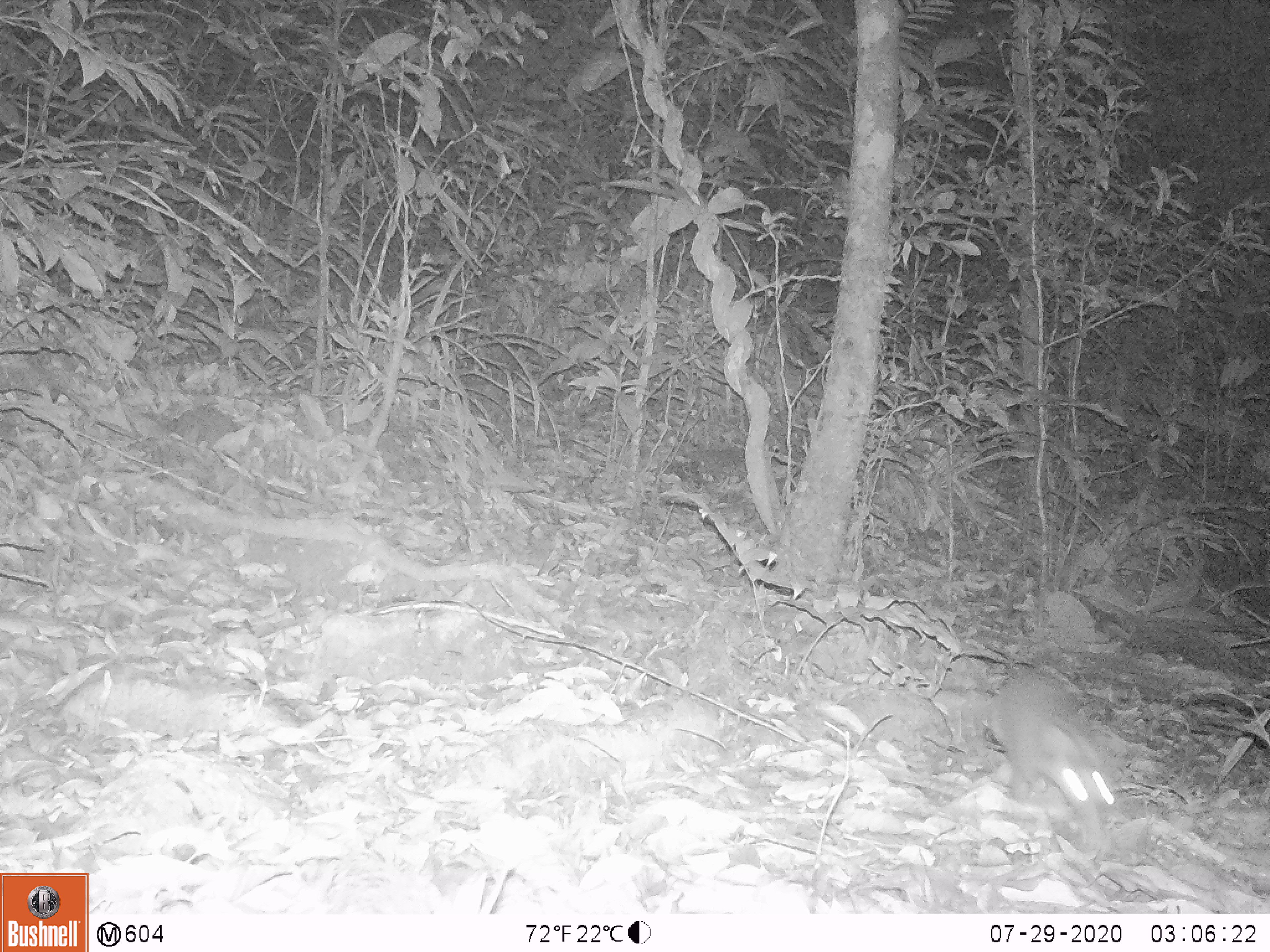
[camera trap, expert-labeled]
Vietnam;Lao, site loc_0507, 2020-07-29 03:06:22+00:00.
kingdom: Animalia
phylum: Chordata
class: Mammalia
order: Carnivora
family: Mustelidae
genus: Melogale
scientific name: Melogale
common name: ferret badger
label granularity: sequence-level